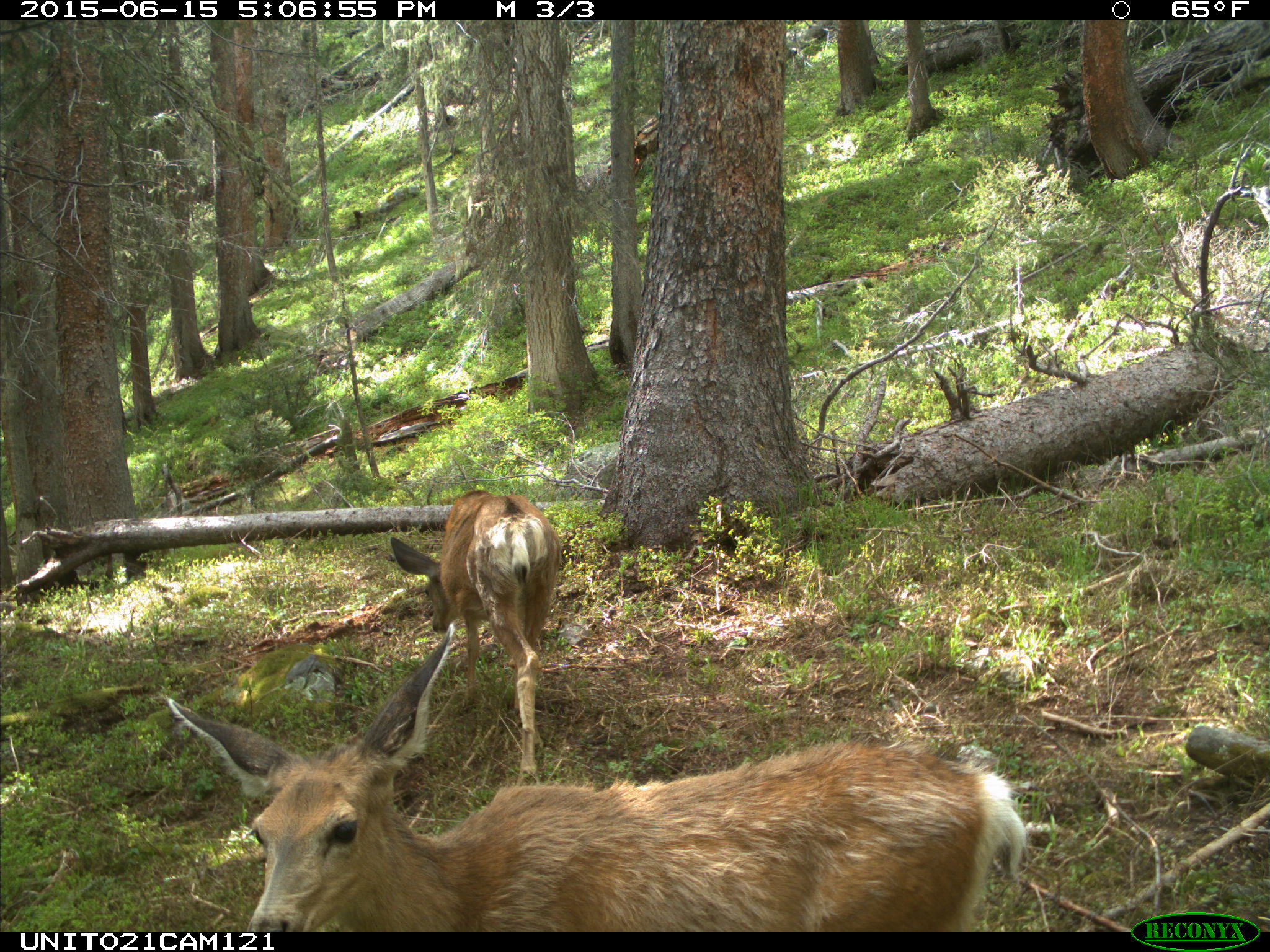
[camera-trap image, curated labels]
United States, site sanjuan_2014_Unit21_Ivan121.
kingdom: Animalia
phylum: Chordata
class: Mammalia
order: Artiodactyla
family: Cervidae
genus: Odocoileus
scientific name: Odocoileus hemionus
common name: mule deer